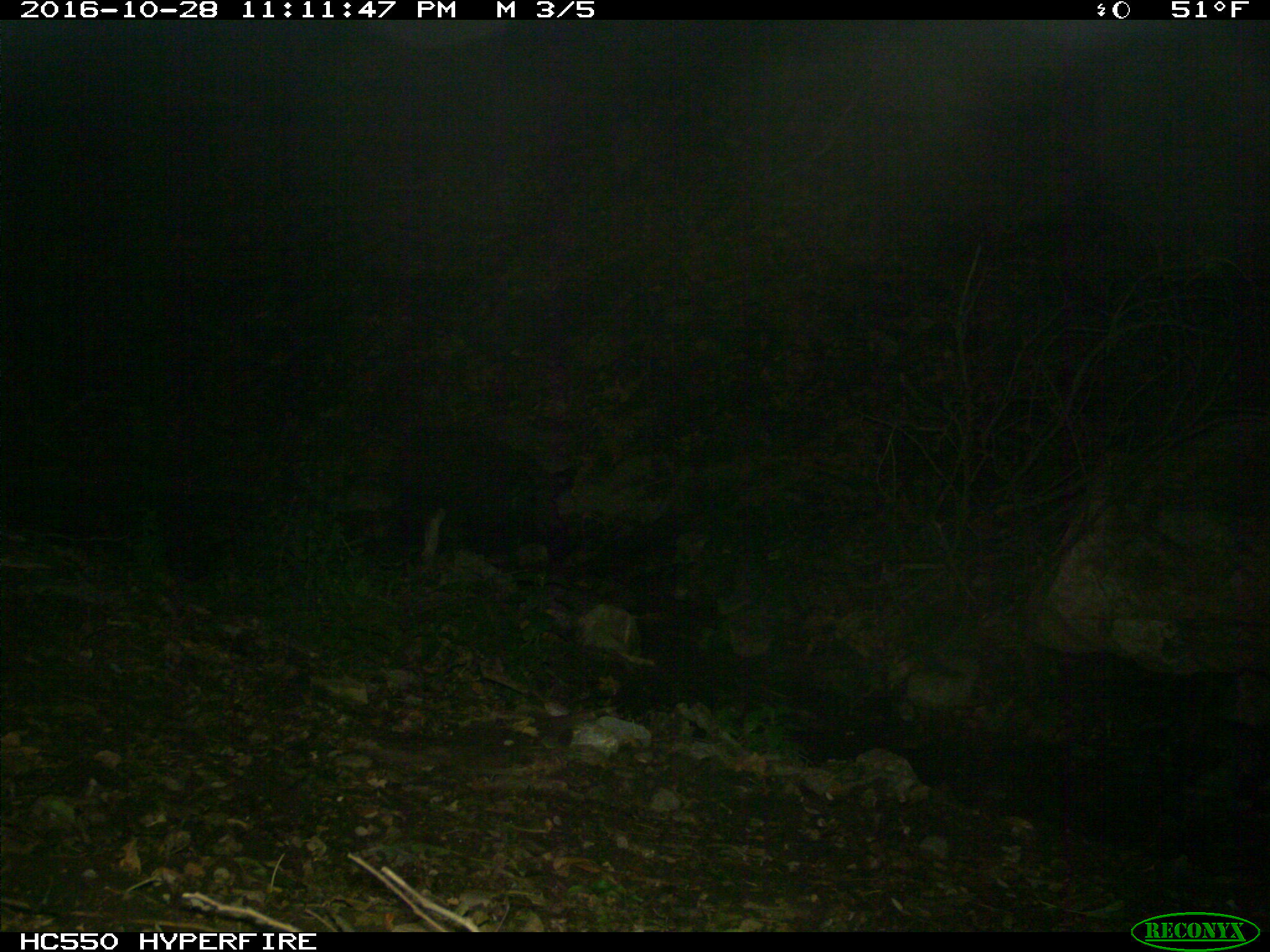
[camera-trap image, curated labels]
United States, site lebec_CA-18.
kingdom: Animalia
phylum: Chordata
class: Mammalia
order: Artiodactyla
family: Suidae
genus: Sus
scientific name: Sus scrofa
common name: wild boar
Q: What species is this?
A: Sus scrofa (wild boar).